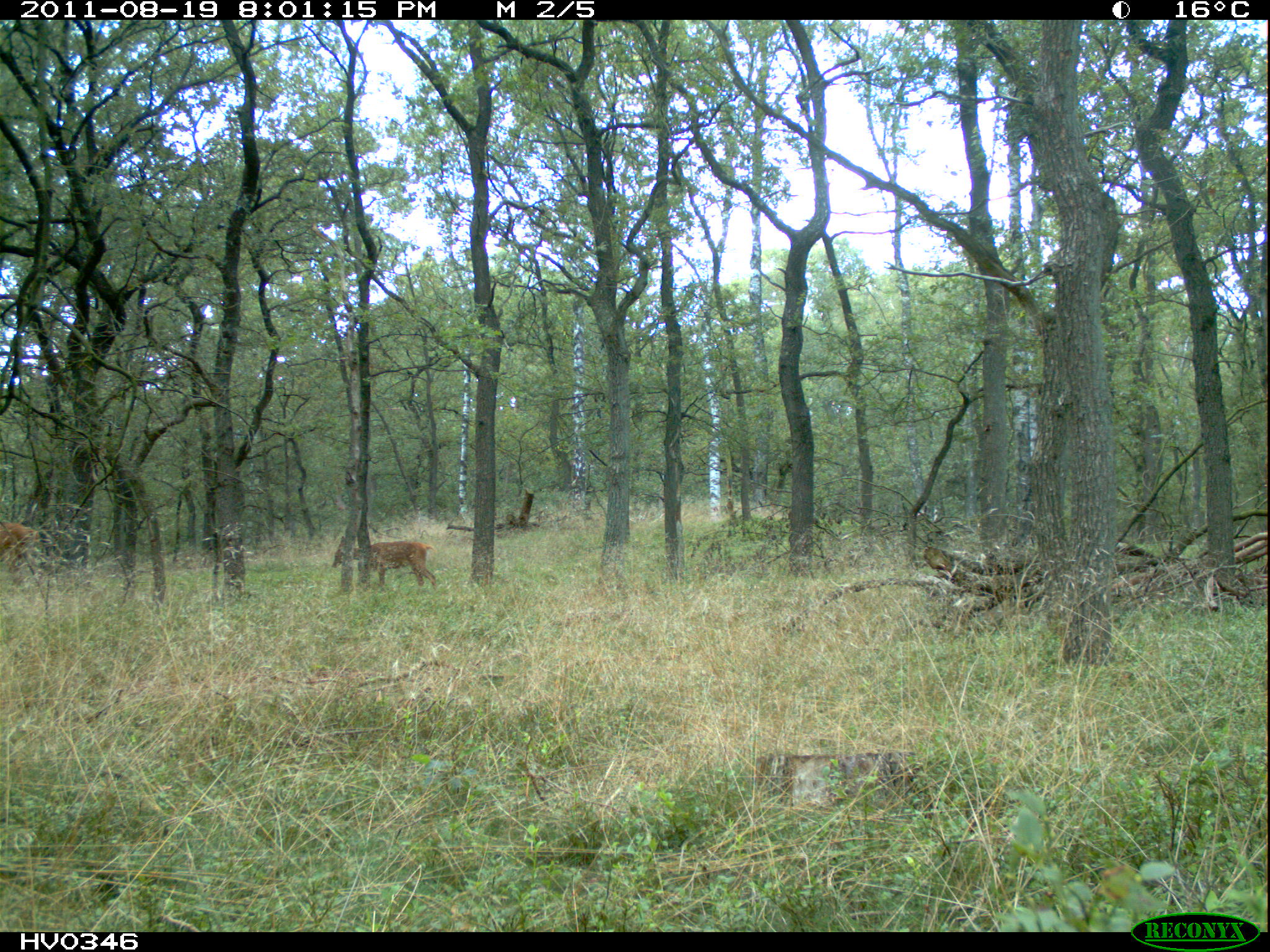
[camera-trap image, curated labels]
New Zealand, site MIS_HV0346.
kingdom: Animalia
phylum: Chordata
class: Mammalia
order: Artiodactyla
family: Cervidae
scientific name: Cervidae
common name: deer